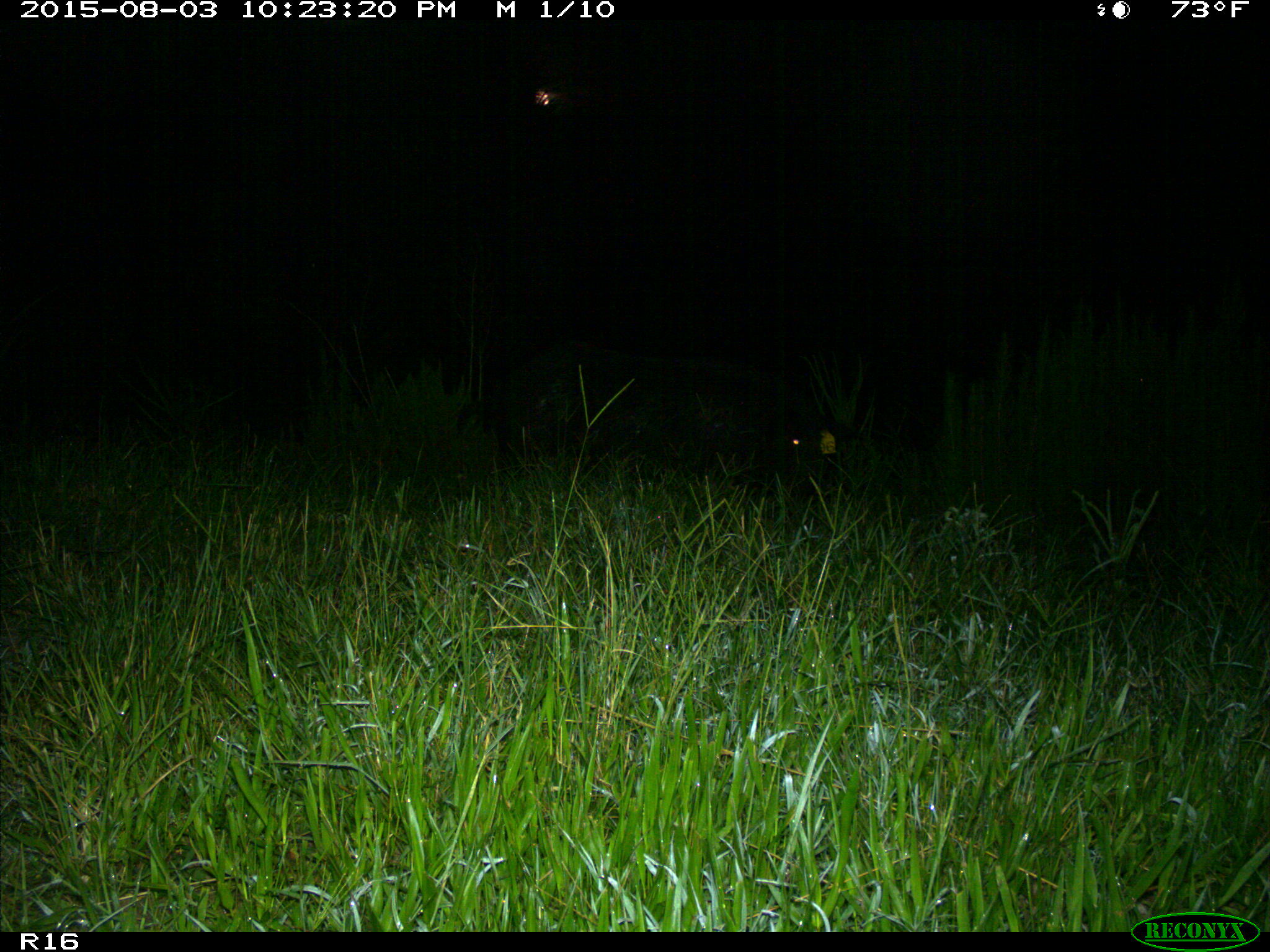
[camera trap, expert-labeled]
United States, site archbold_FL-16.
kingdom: Animalia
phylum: Chordata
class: Mammalia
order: Artiodactyla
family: Suidae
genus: Sus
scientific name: Sus scrofa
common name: wild boar